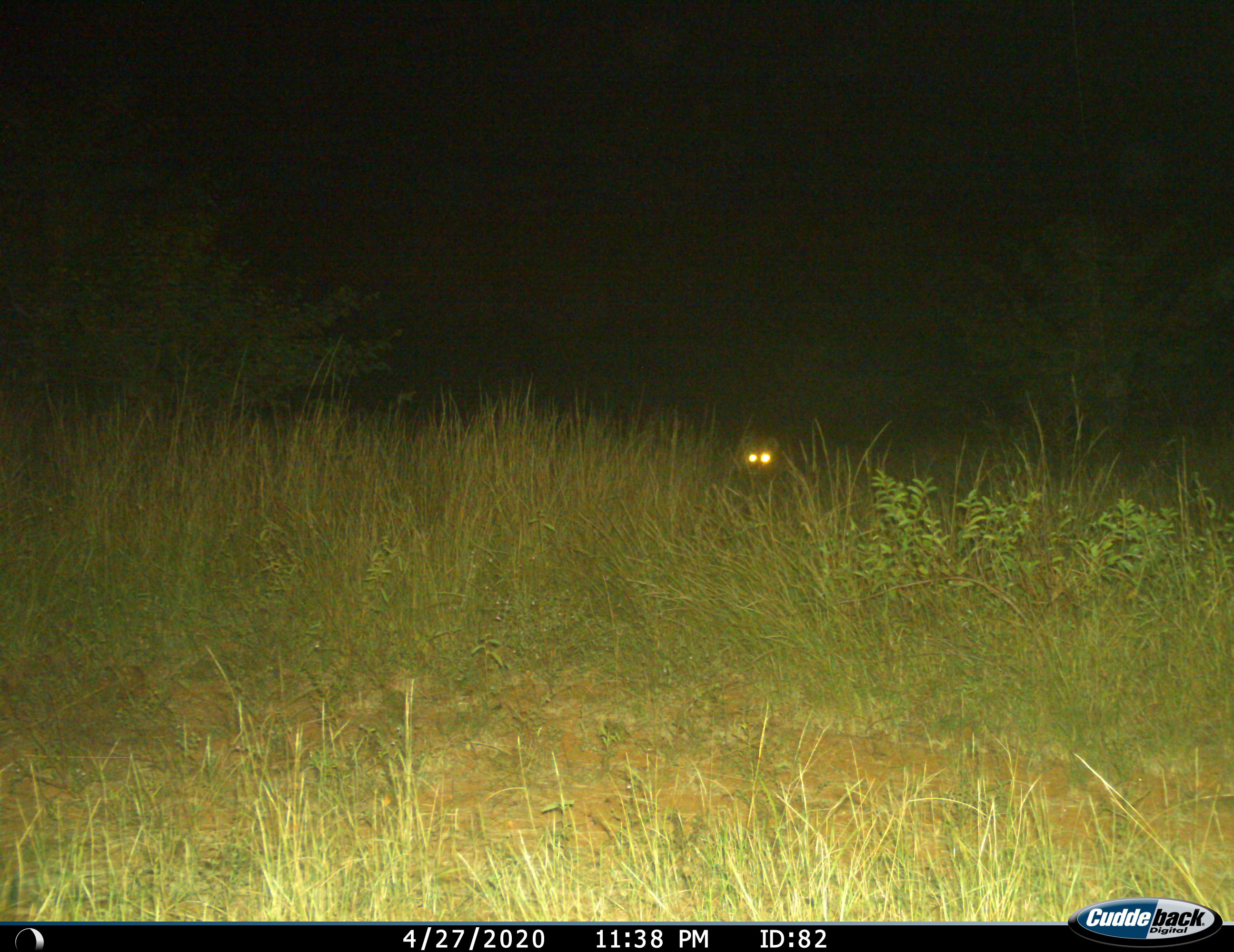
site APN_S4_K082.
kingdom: Animalia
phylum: Chordata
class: Mammalia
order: Carnivora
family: Hyaenidae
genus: Crocuta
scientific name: Crocuta crocuta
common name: spotted hyena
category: hyenaspotted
Hyenaspotted (spotted hyena) (Crocuta crocuta), count 1. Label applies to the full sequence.